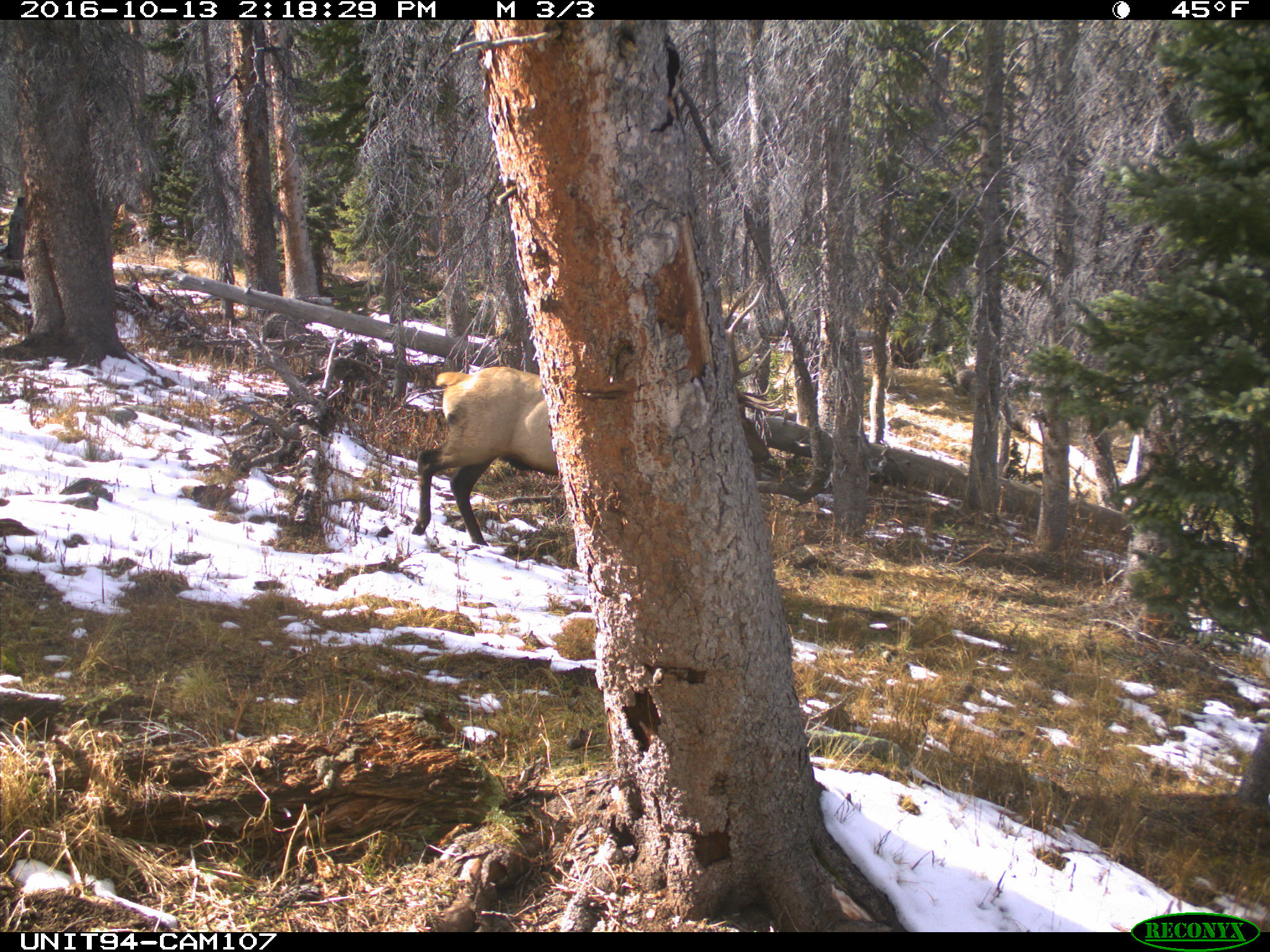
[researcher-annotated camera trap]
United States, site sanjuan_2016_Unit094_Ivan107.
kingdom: Animalia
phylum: Chordata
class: Mammalia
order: Artiodactyla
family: Cervidae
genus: Cervus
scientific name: Cervus elaphus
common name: red deer